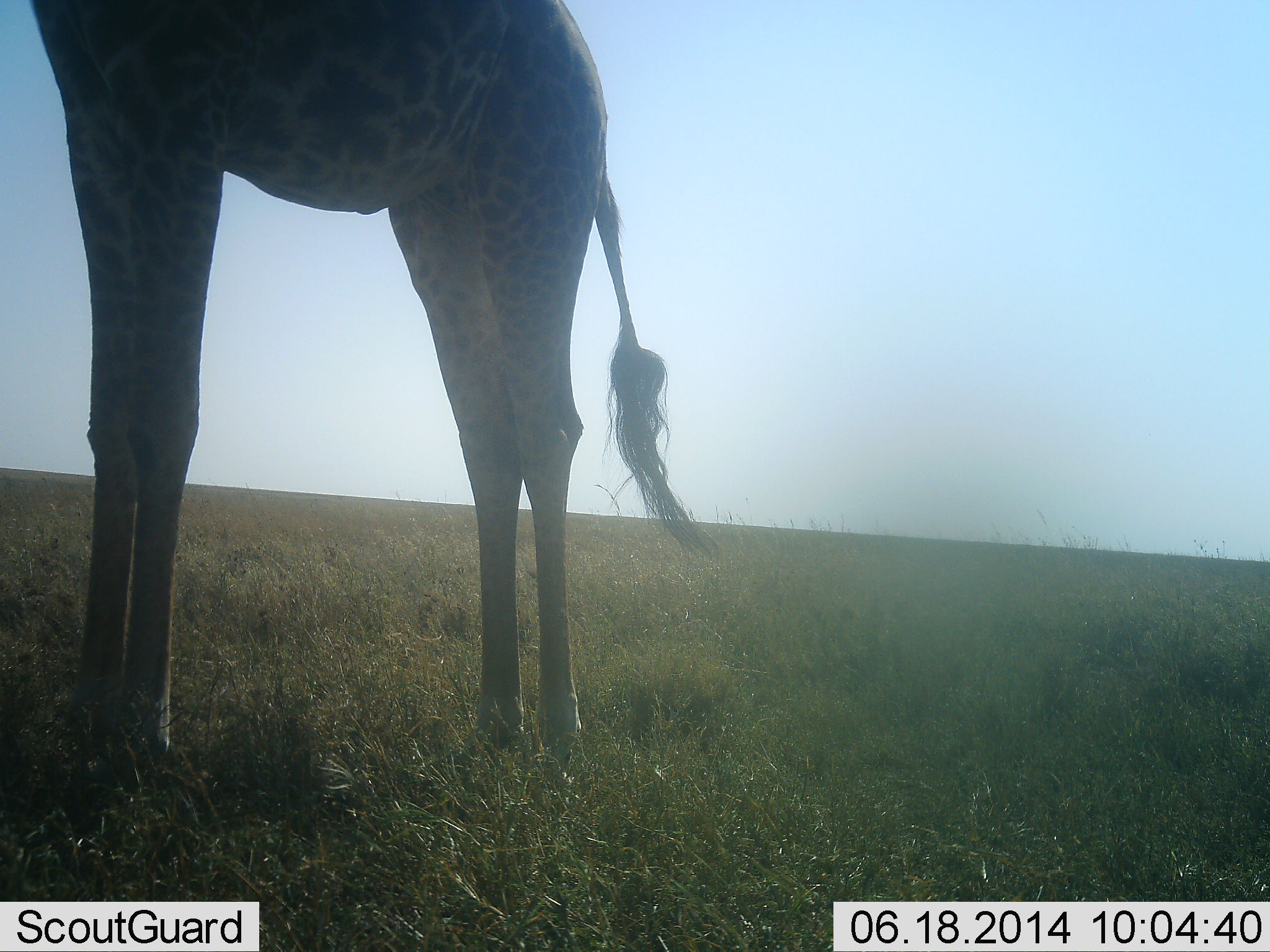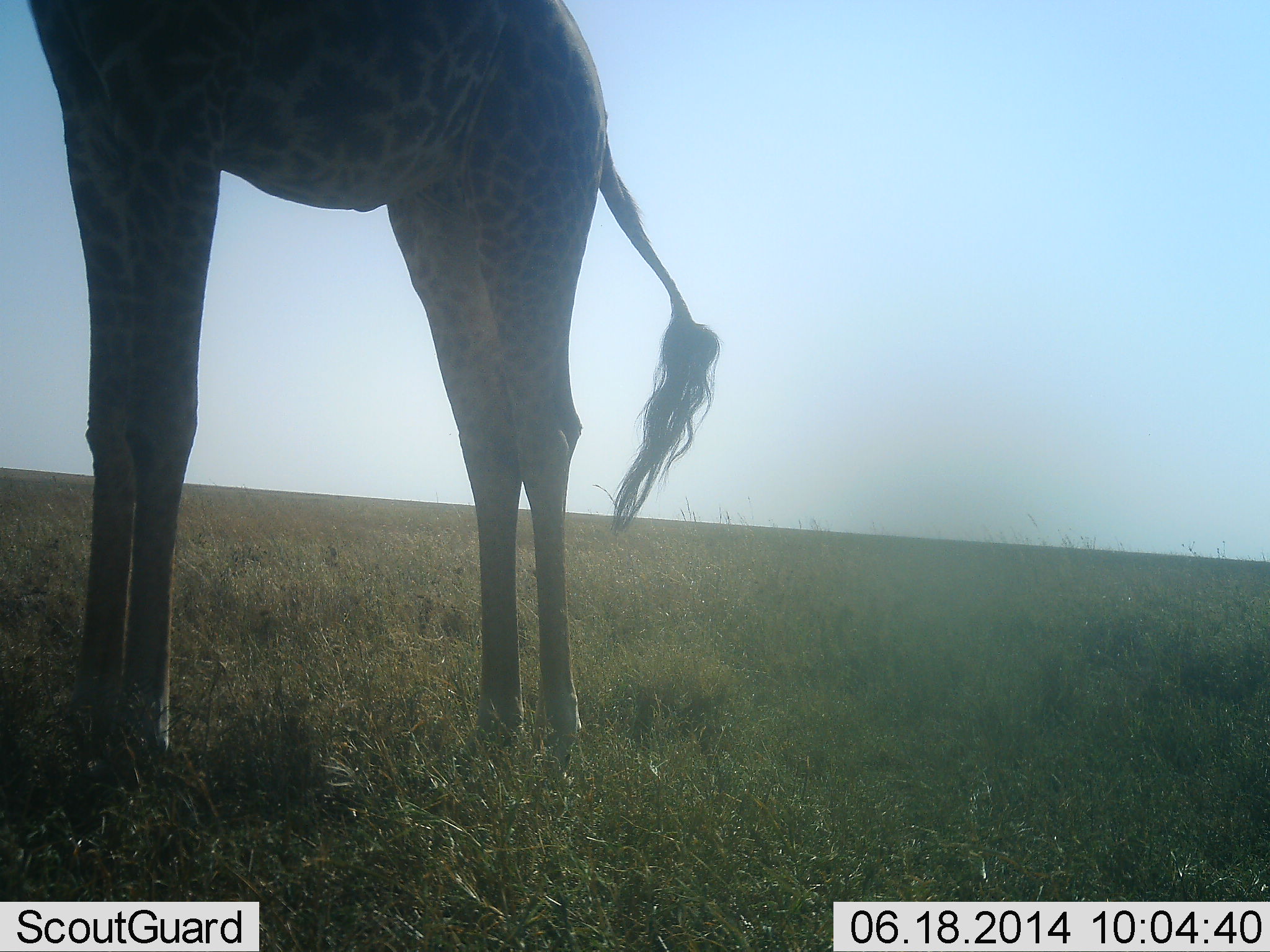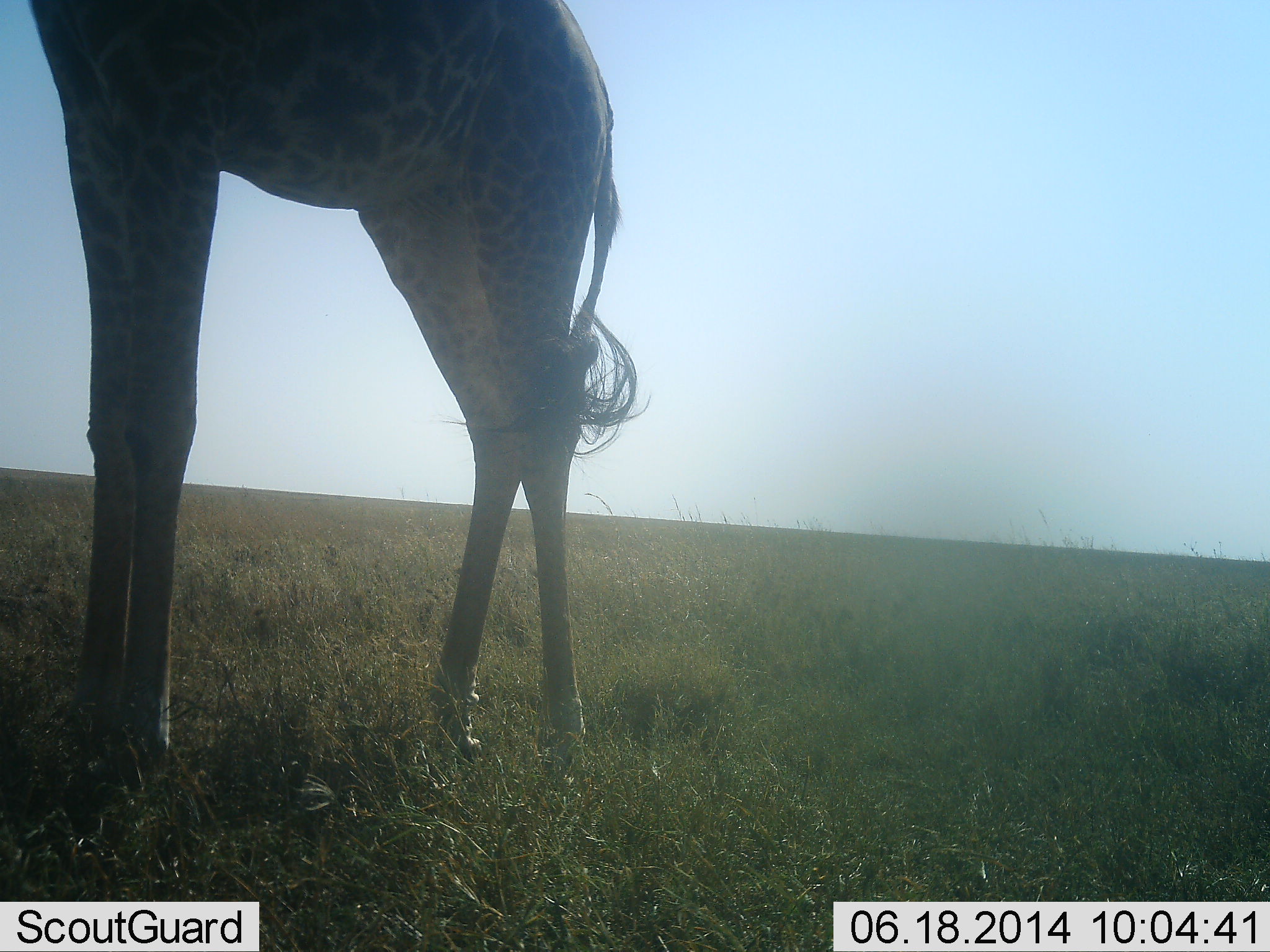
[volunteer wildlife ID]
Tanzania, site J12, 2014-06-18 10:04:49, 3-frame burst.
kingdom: Animalia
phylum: Chordata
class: Mammalia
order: Artiodactyla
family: Giraffidae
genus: Giraffa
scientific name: Giraffa camelopardalis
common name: giraffe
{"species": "giraffe (Giraffa camelopardalis)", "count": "1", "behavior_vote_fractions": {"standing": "100%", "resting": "0%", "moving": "0%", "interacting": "0%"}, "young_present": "0%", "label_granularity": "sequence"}